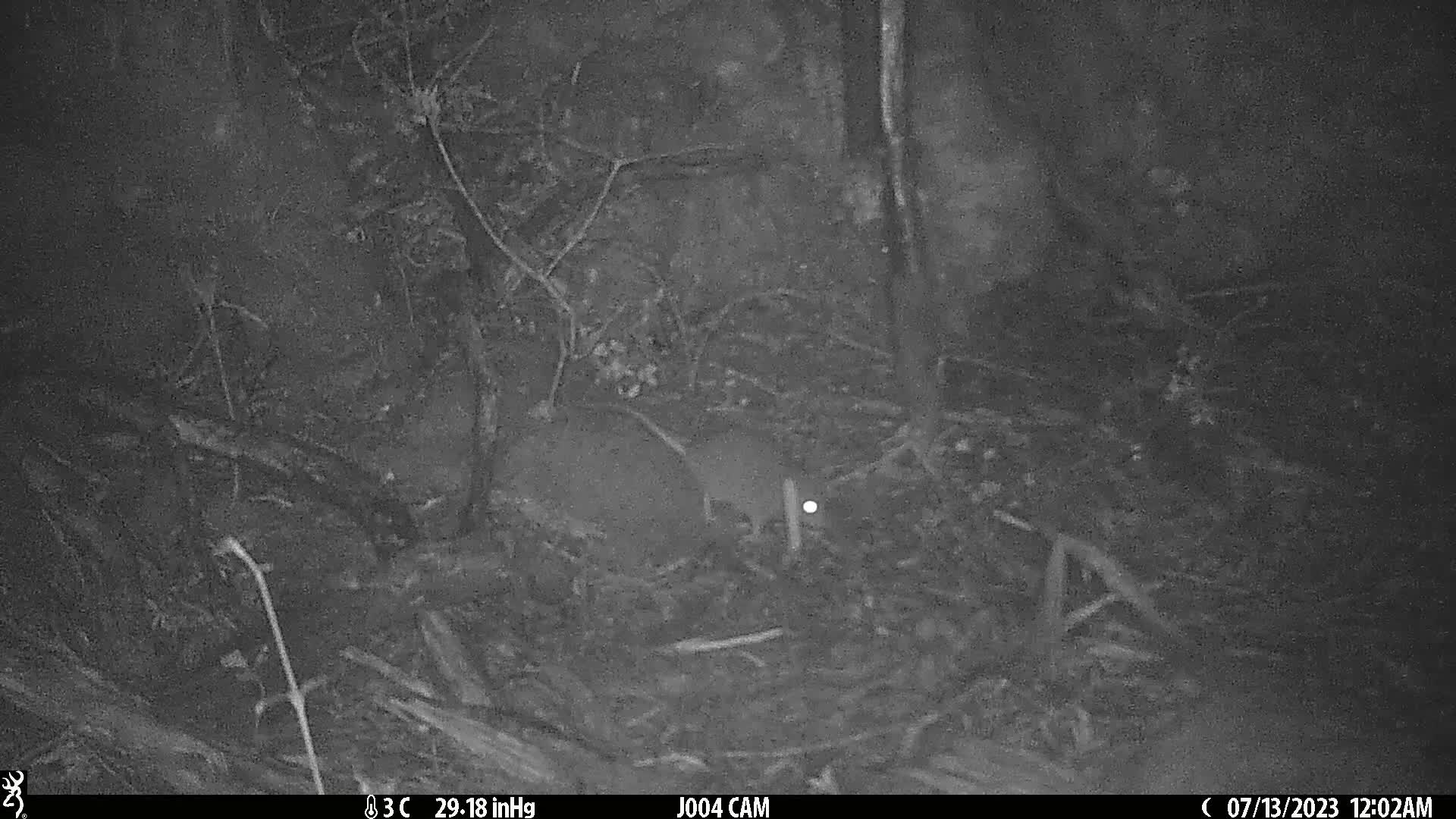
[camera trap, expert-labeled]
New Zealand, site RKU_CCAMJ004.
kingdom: Animalia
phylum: Chordata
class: Mammalia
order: Rodentia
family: Muridae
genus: Rattus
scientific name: Rattus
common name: rat